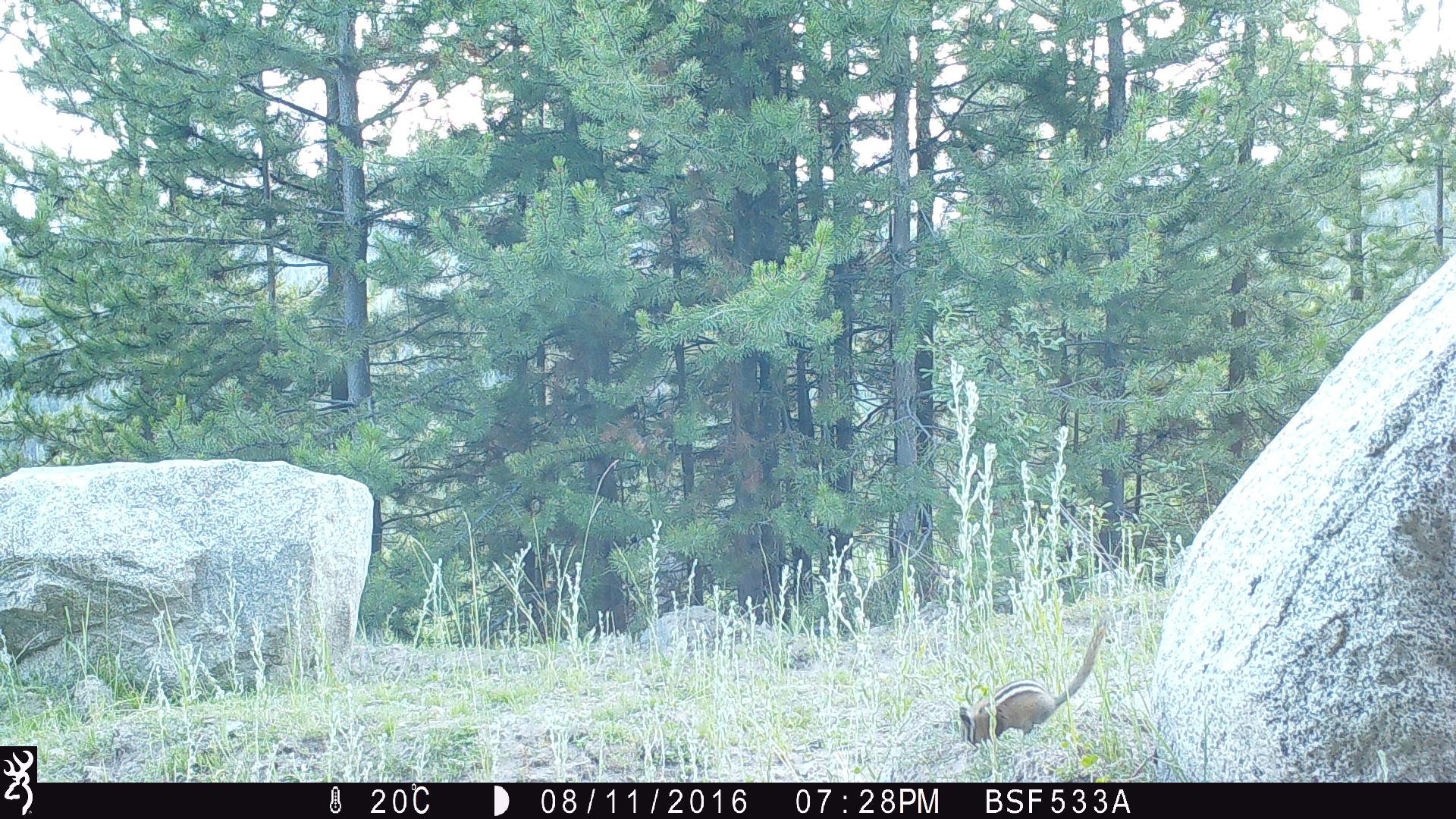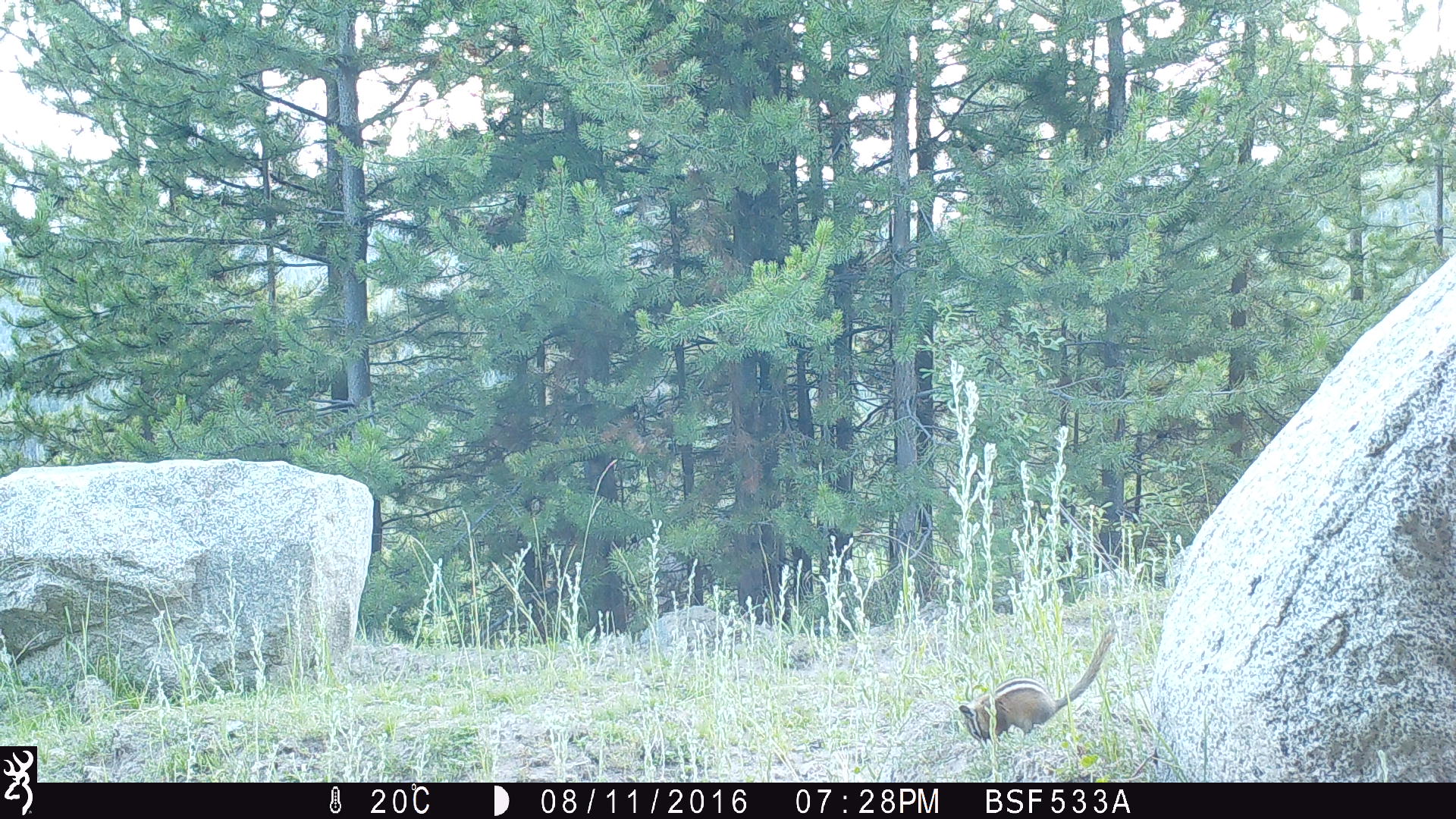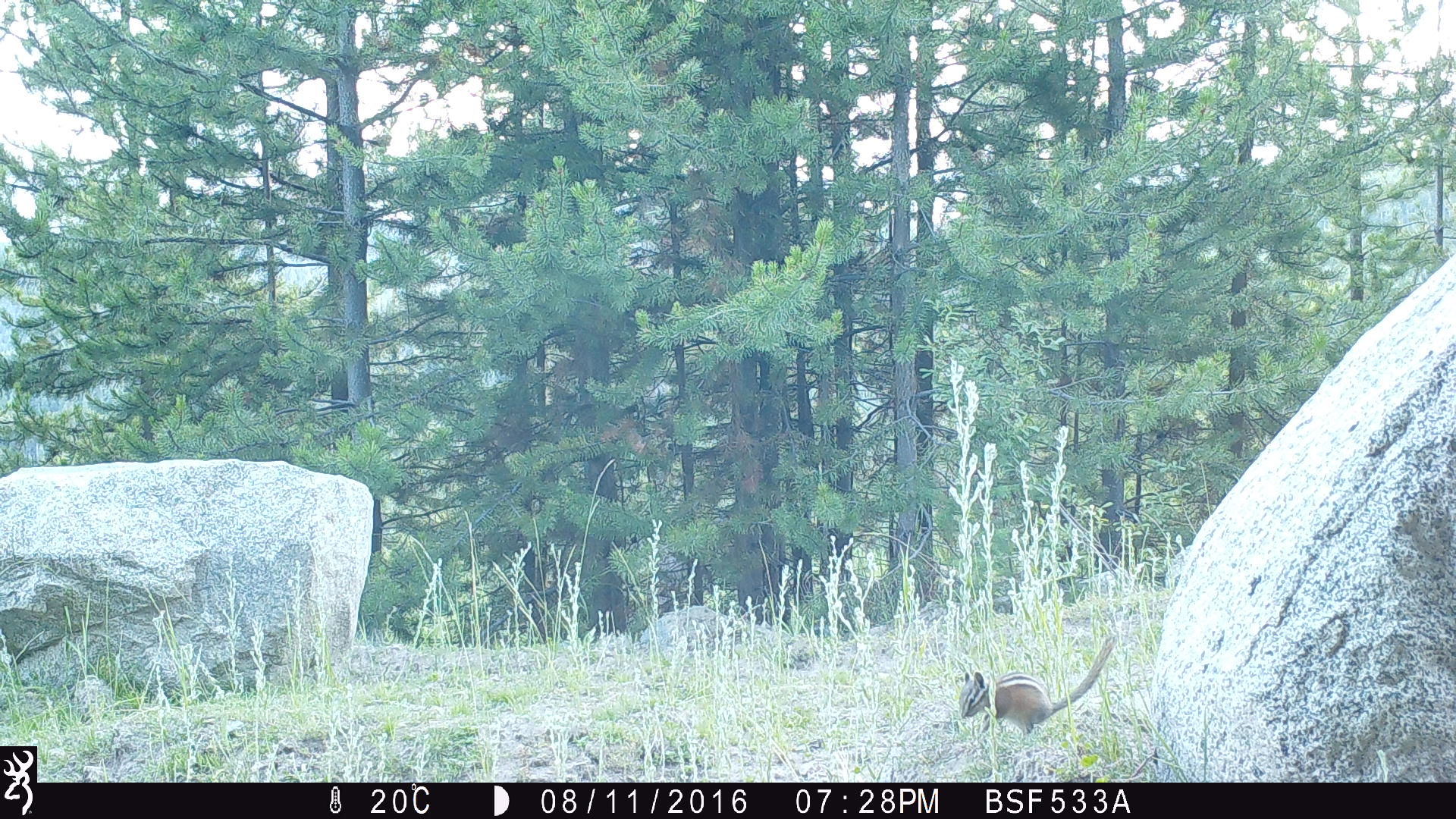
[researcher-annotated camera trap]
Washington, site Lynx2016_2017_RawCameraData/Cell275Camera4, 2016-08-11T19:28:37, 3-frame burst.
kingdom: Animalia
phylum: Chordata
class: Mammalia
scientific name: Mammalia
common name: small mammal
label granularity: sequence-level